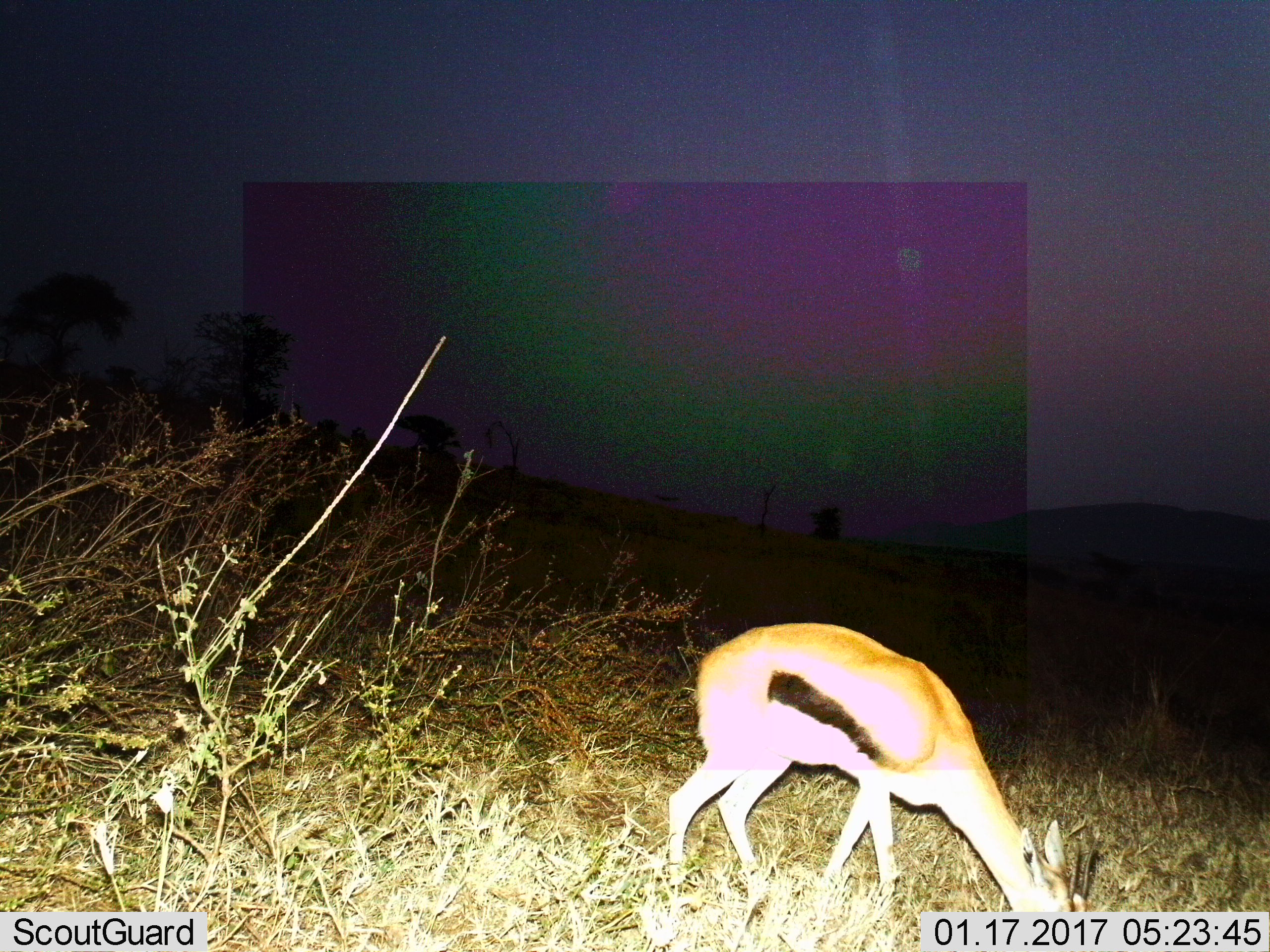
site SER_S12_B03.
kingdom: Animalia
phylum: Chordata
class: Mammalia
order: Artiodactyla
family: Bovidae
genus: Eudorcas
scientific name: Eudorcas thomsonii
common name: thomson's gazelle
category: gazellethomsons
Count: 1.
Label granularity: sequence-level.